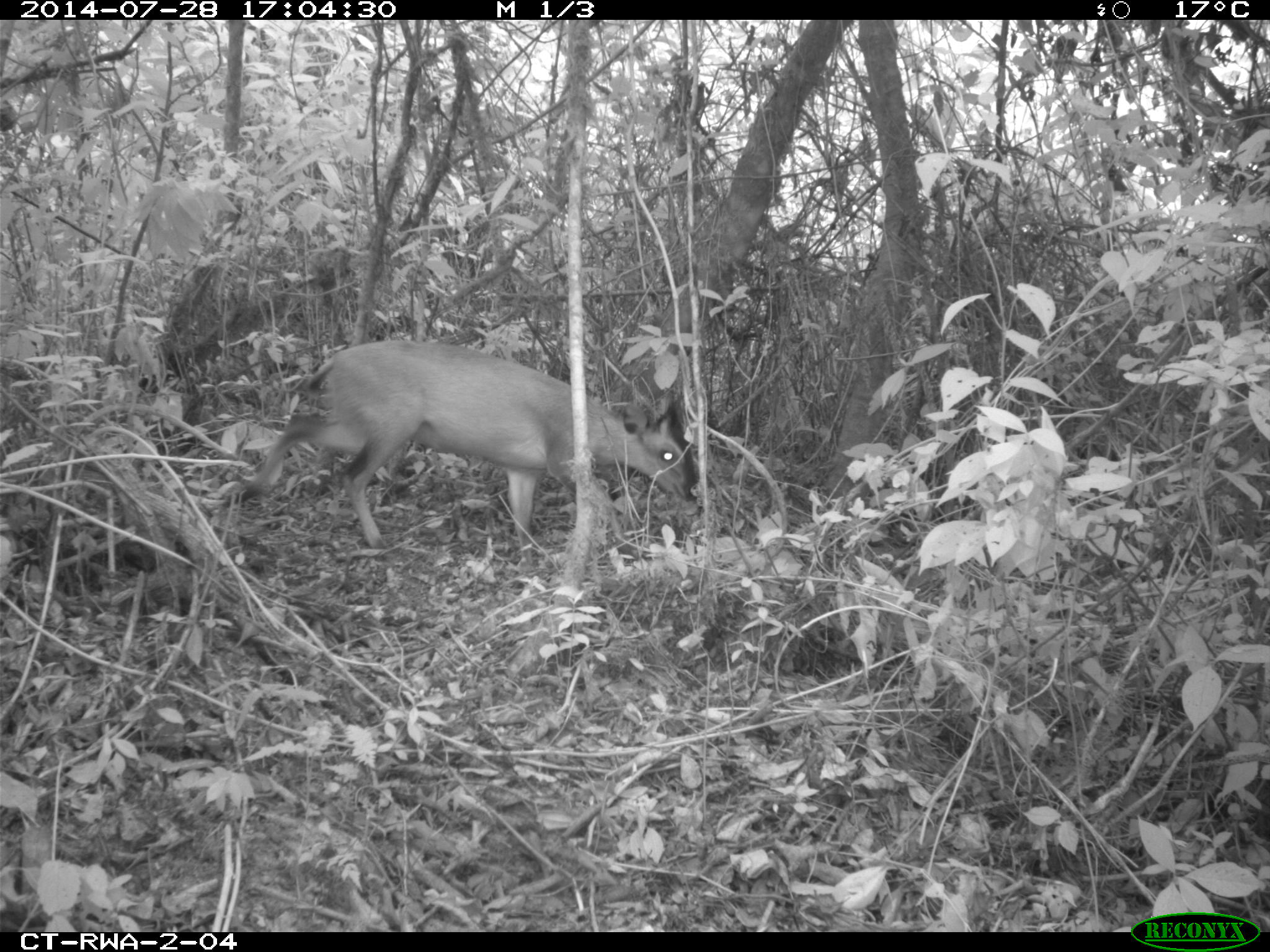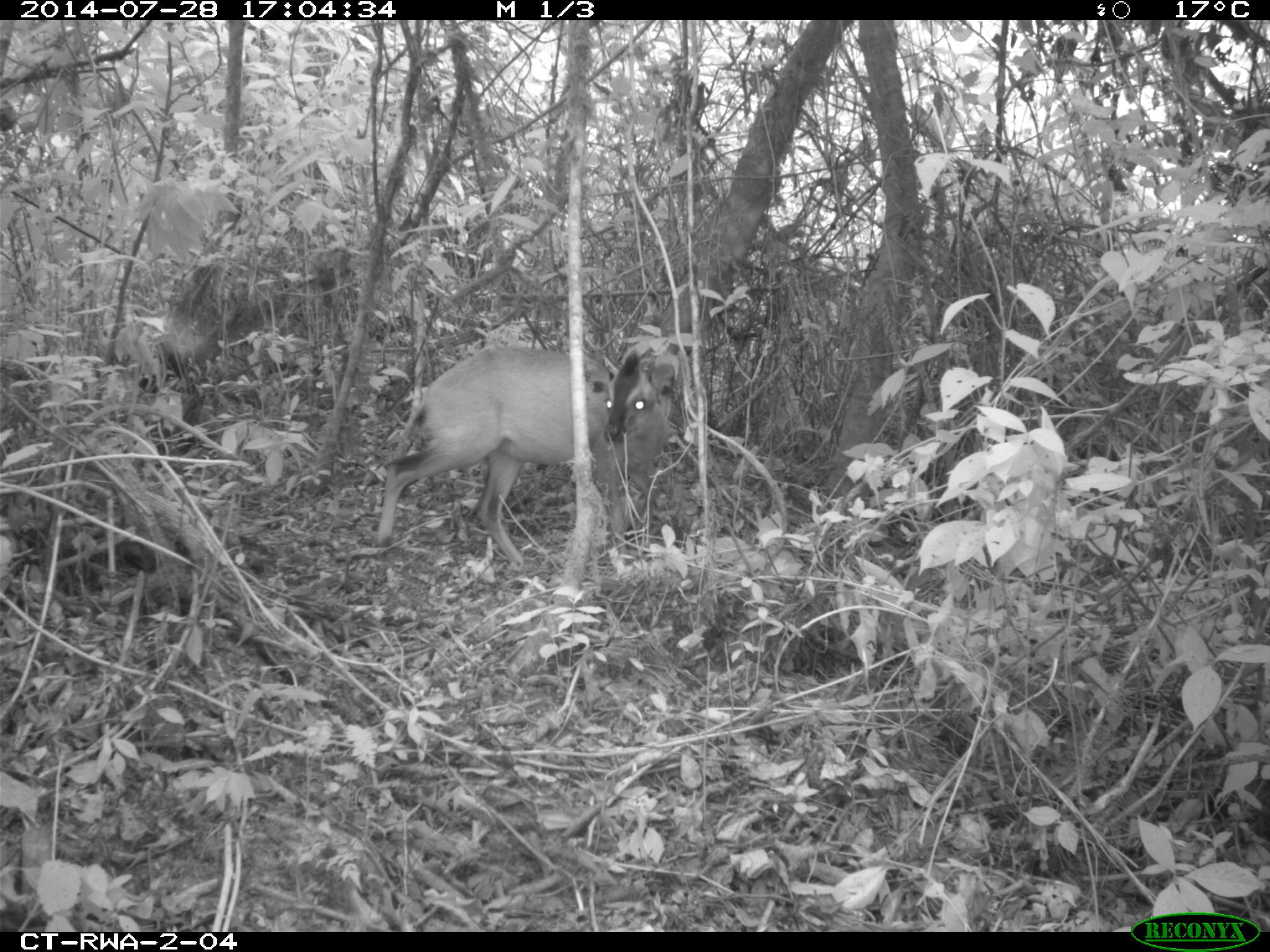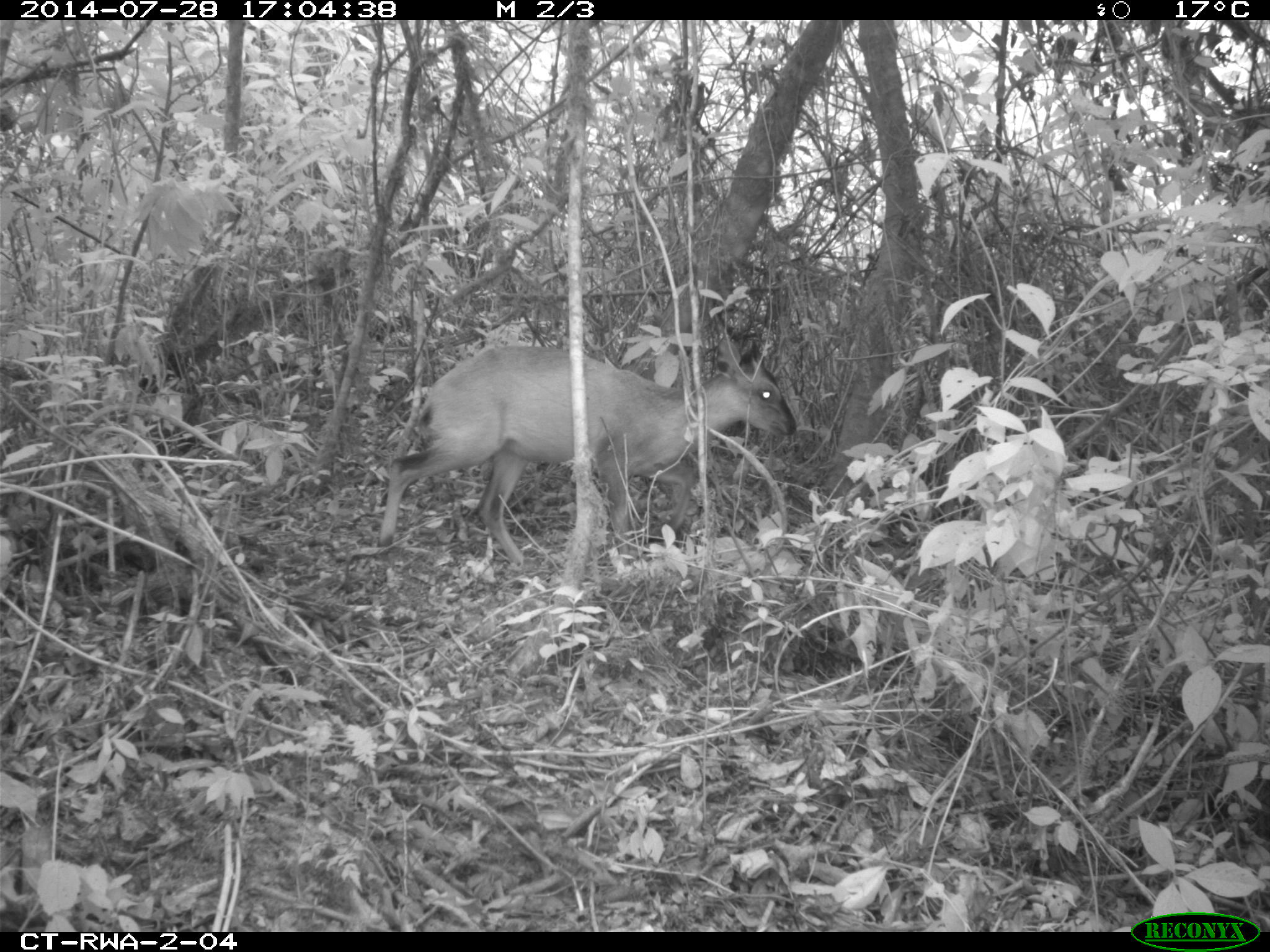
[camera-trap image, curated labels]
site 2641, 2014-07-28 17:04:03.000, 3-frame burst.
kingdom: Animalia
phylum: Chordata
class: Mammalia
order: Artiodactyla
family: Bovidae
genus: Cephalophus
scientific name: Cephalophus nigrifrons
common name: black-fronted duiker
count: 1